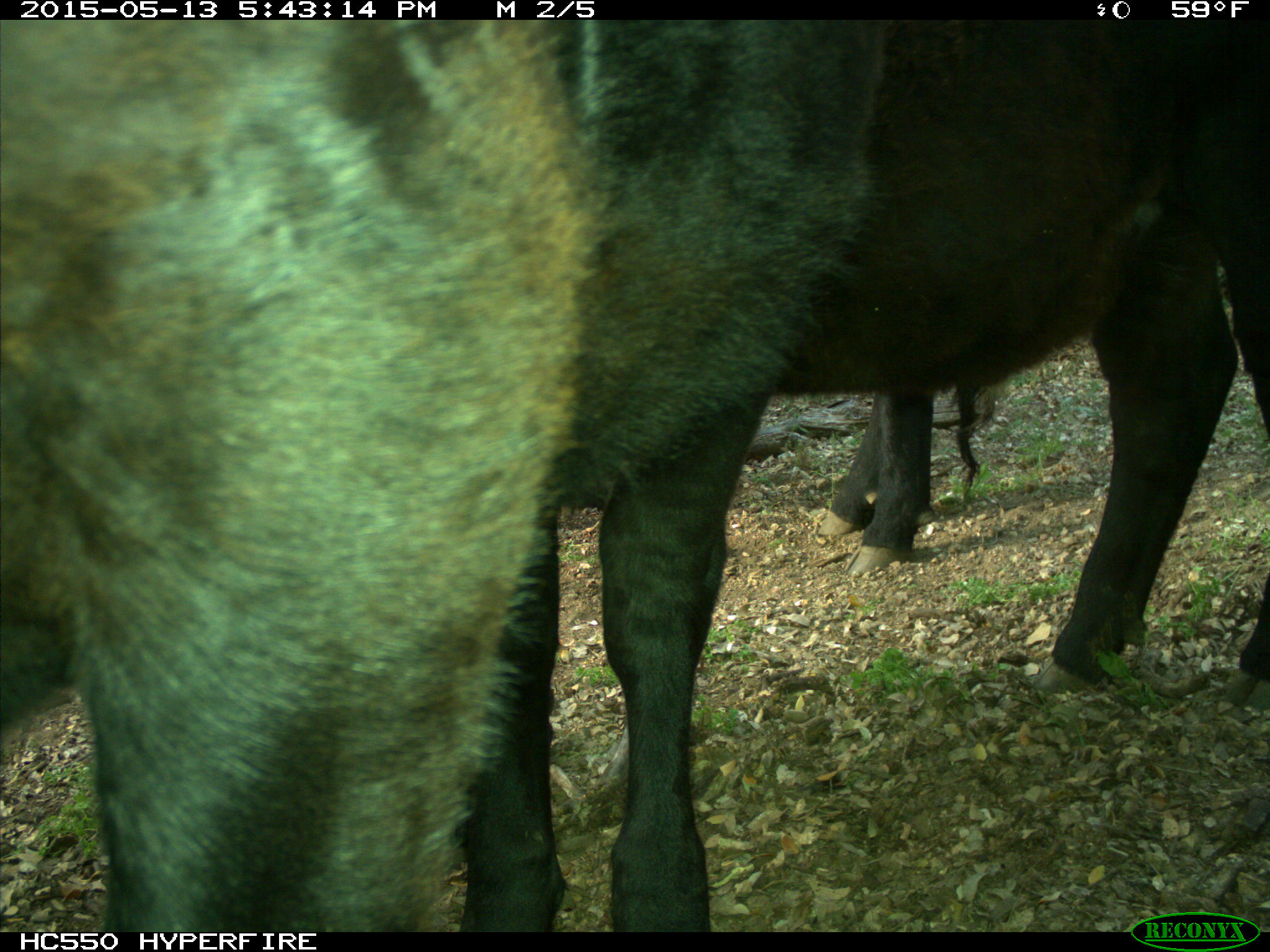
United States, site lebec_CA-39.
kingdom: Animalia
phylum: Chordata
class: Mammalia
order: Artiodactyla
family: Bovidae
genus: Bos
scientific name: Bos taurus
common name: domestic cow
Bos taurus (domestic cow).